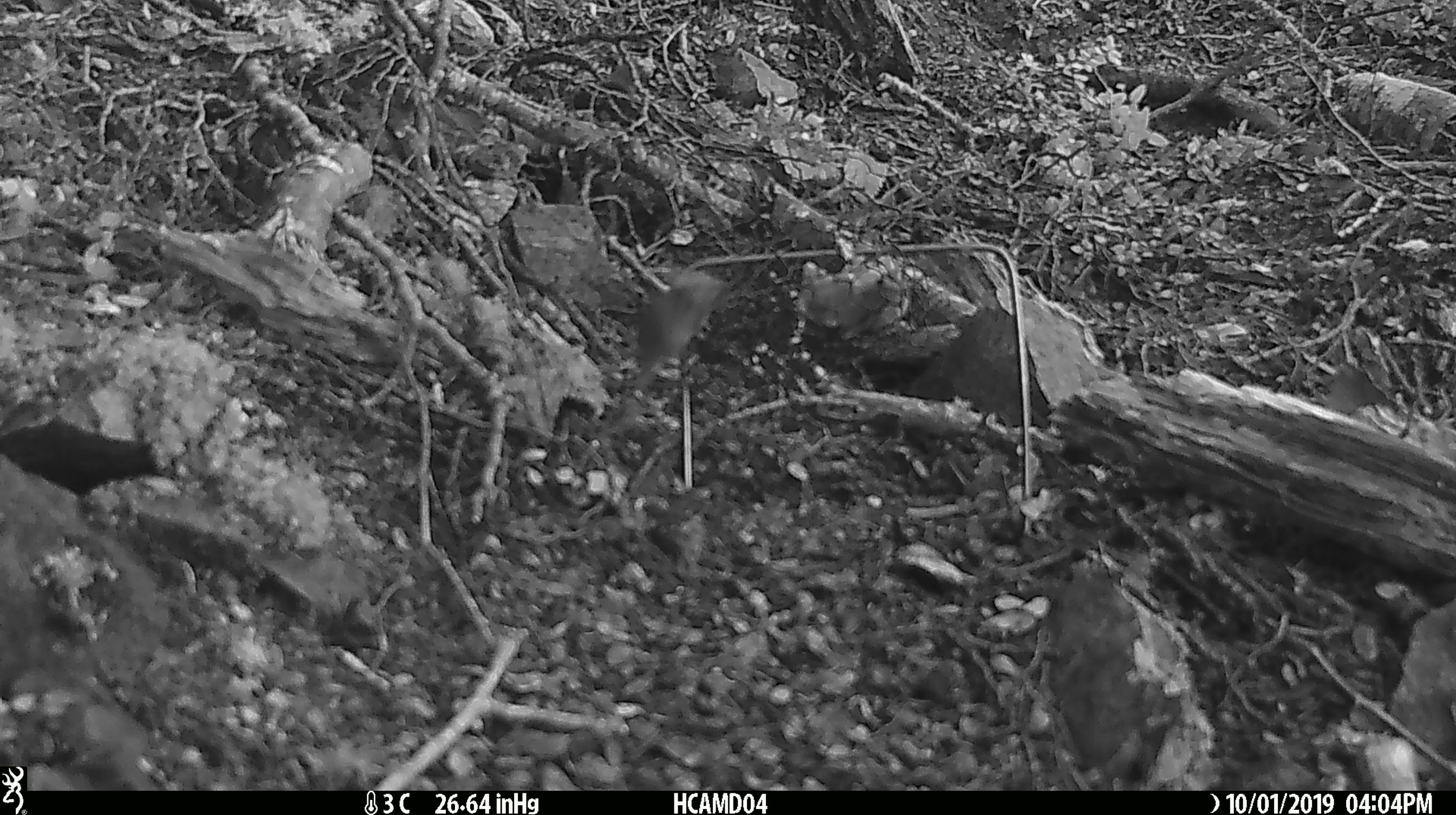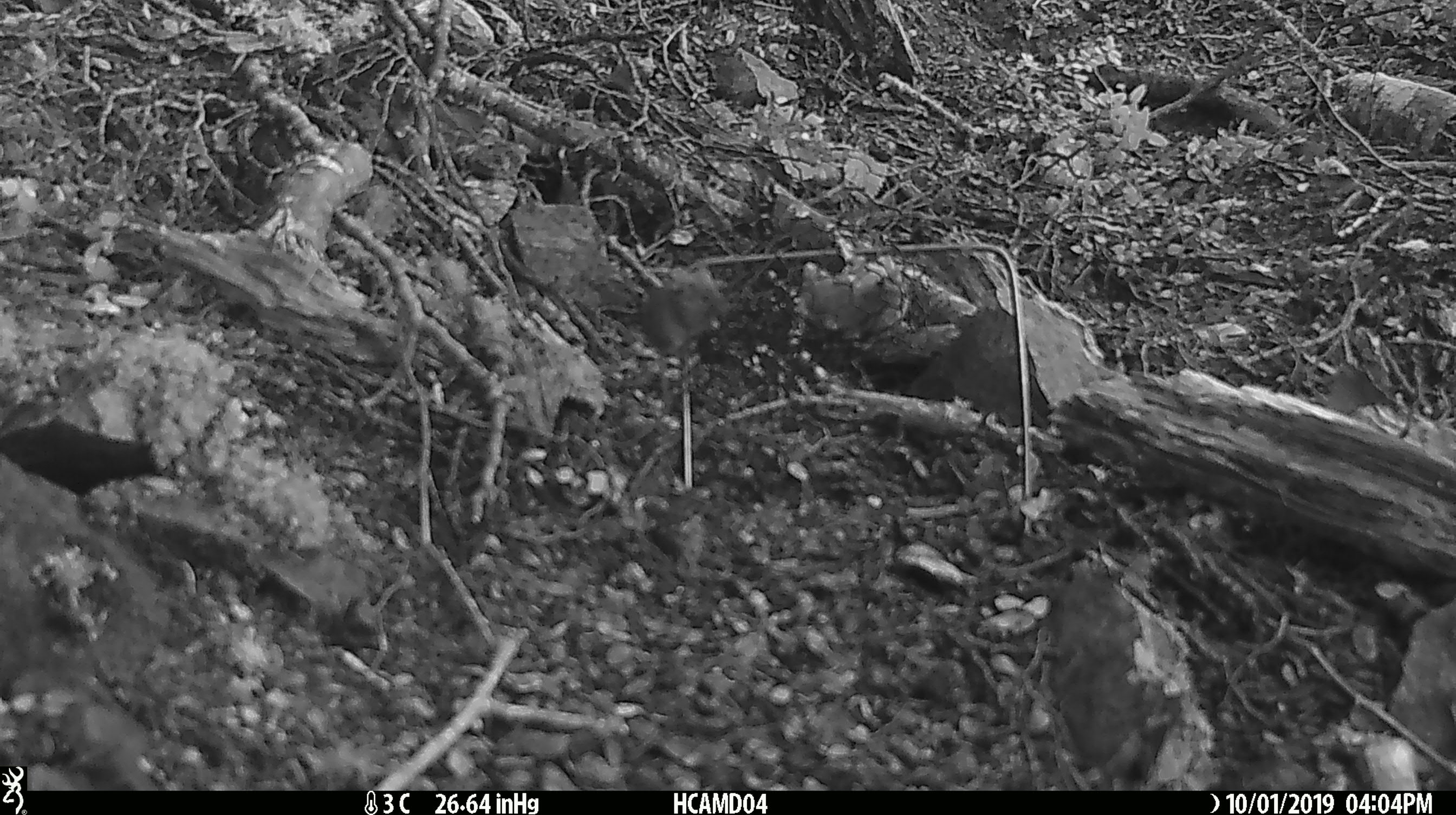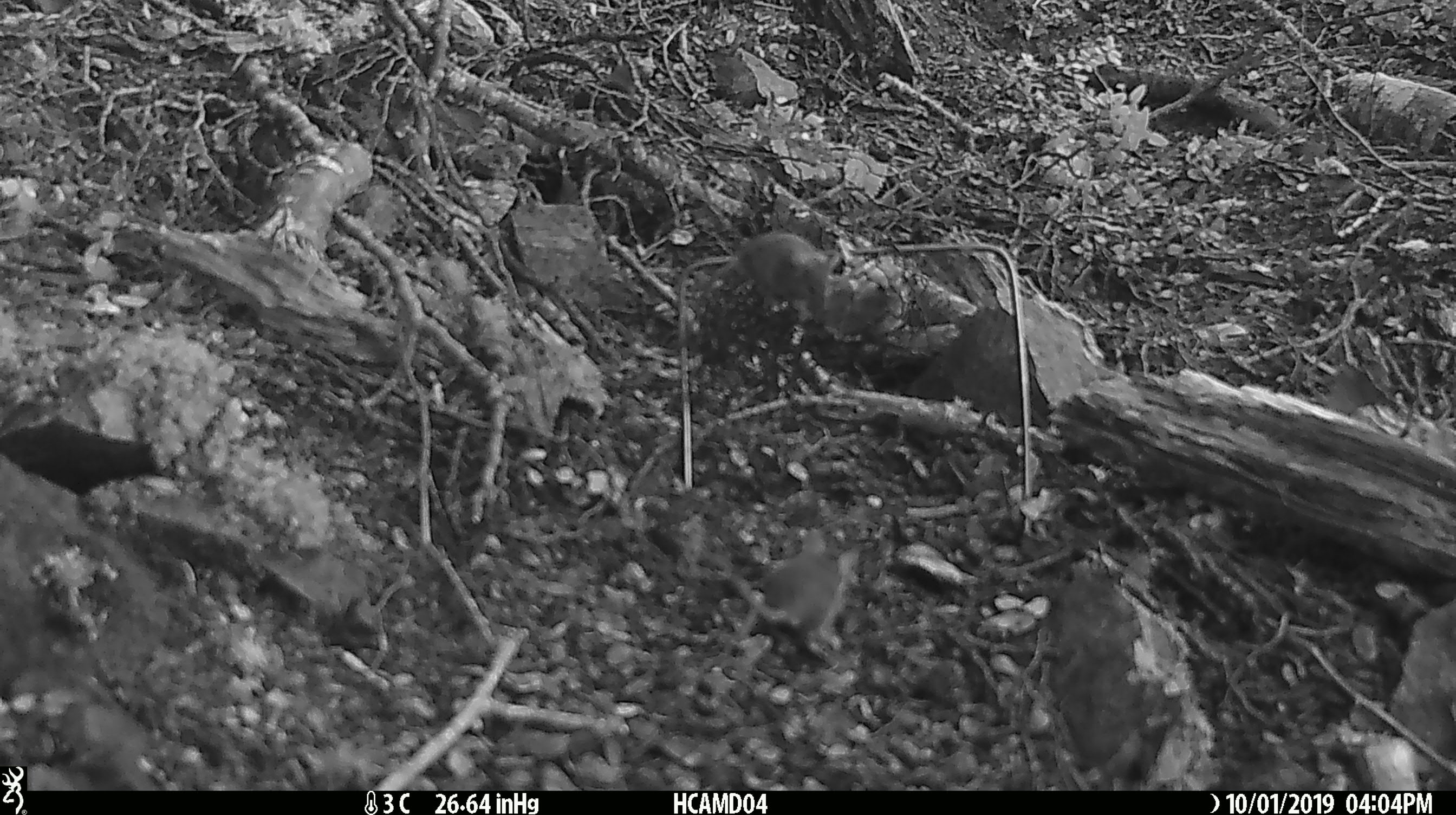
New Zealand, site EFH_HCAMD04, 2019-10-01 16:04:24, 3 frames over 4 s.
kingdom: Animalia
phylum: Chordata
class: Mammalia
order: Rodentia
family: Muridae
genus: Mus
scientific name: Mus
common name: mouse